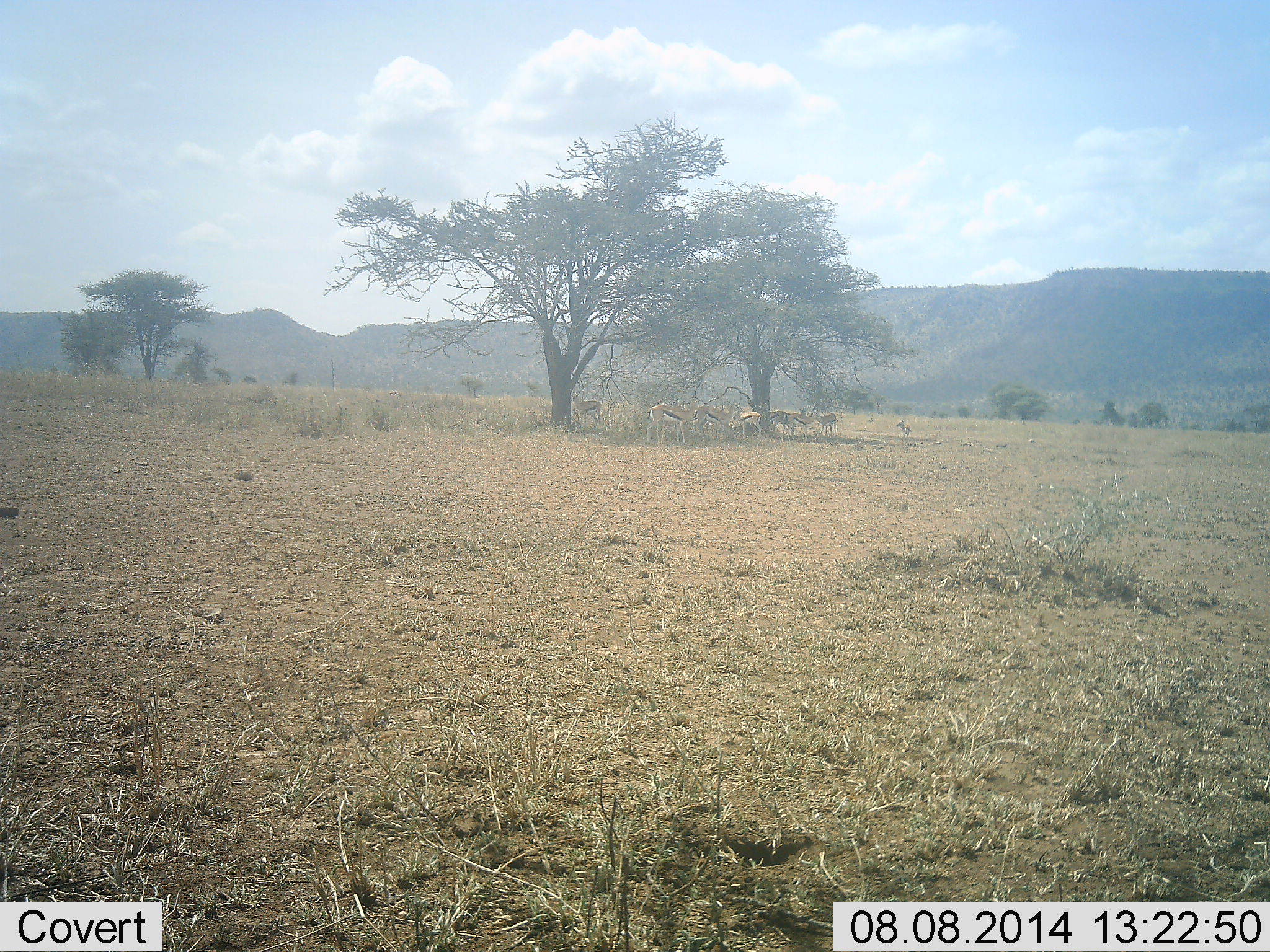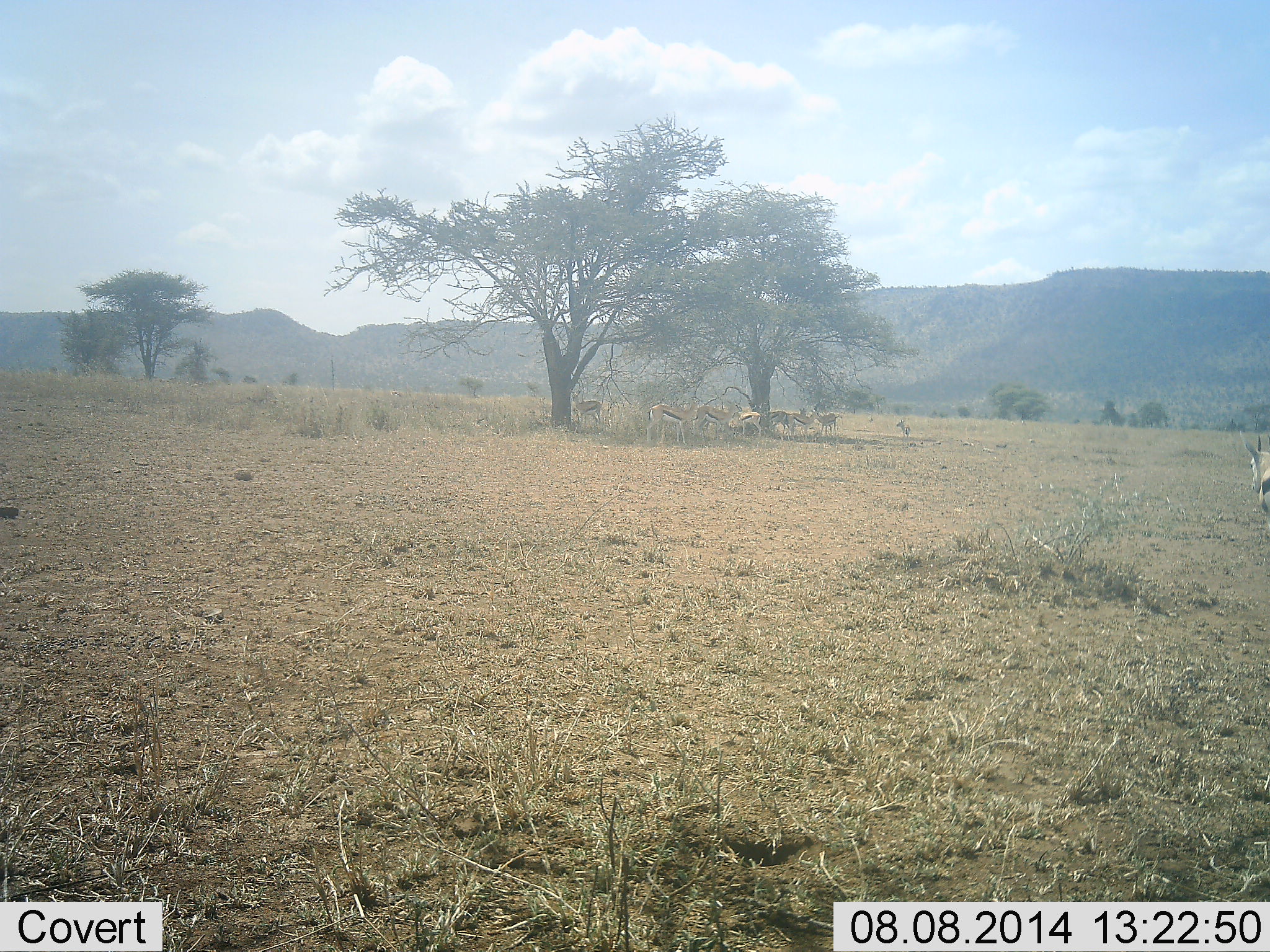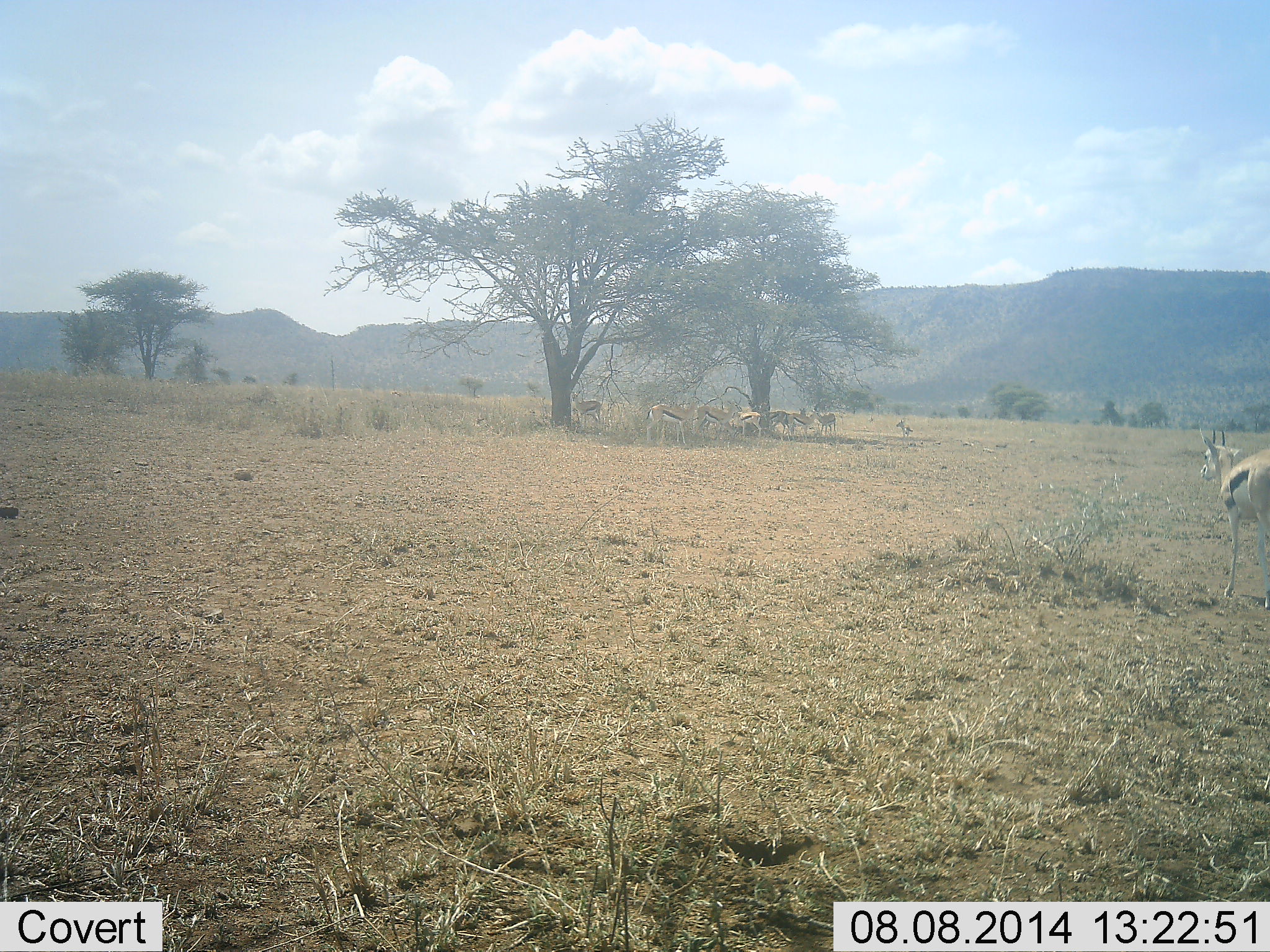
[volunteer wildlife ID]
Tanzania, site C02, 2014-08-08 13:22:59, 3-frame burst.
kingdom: Animalia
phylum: Chordata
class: Mammalia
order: Artiodactyla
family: Bovidae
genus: Eudorcas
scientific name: Eudorcas thomsonii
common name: thomson's gazelle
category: gazellethomsons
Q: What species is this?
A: Gazellethomsons (thomson's gazelle) (Eudorcas thomsonii).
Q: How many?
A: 8.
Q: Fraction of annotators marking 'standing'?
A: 80%.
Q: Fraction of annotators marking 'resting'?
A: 20%.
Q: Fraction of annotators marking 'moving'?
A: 90%.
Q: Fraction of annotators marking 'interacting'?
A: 0%.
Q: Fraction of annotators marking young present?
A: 0%.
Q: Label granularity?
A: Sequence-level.